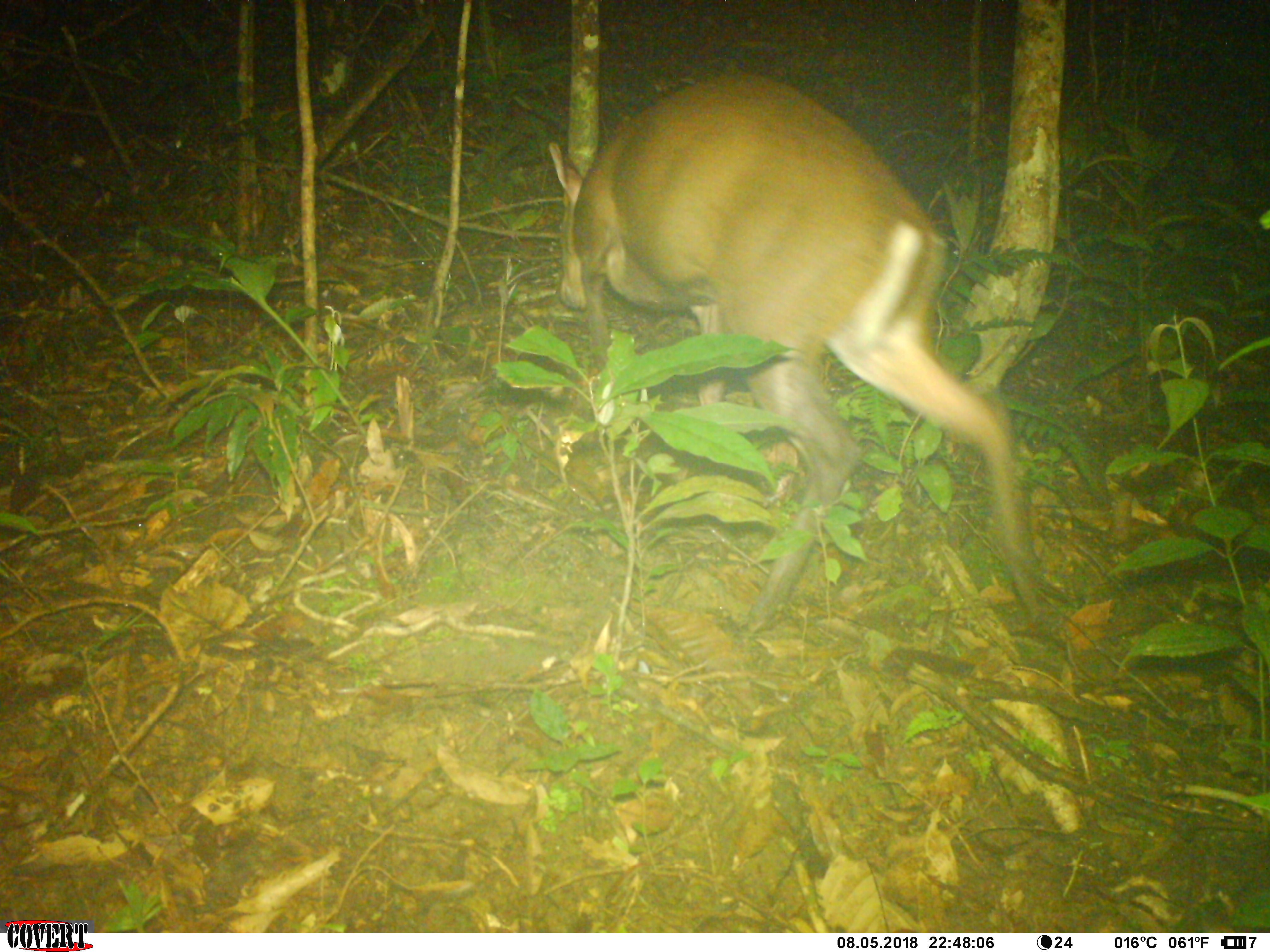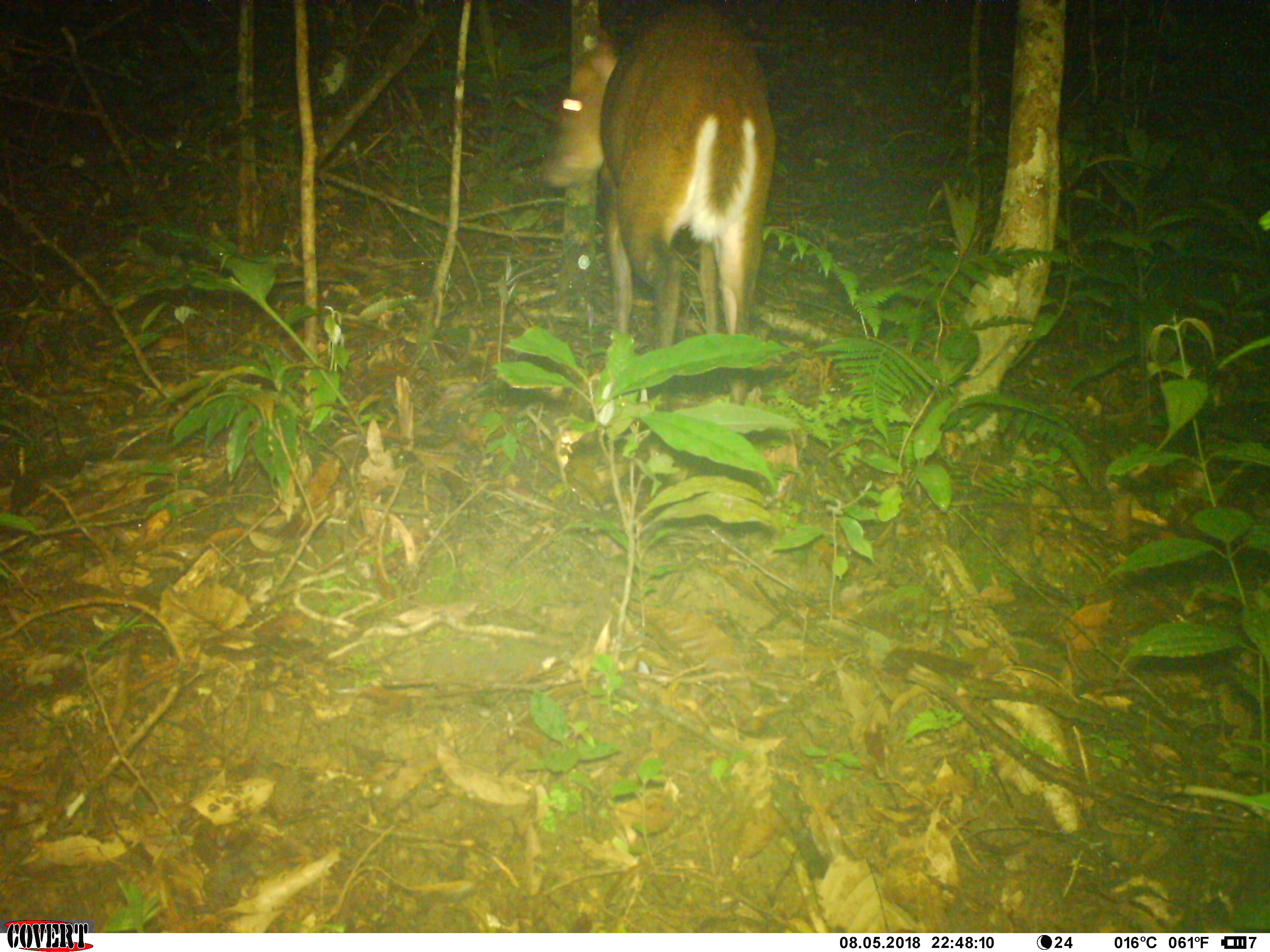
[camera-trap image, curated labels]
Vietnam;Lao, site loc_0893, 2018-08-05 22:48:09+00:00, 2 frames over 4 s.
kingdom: Animalia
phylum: Chordata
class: Mammalia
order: Artiodactyla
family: Cervidae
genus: Muntiacus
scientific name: Muntiacus rooseveltorum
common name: roosevelt's muntjac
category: roosevelts muntjac group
Roosevelts muntjac group (roosevelt's muntjac) (Muntiacus rooseveltorum). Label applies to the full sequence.